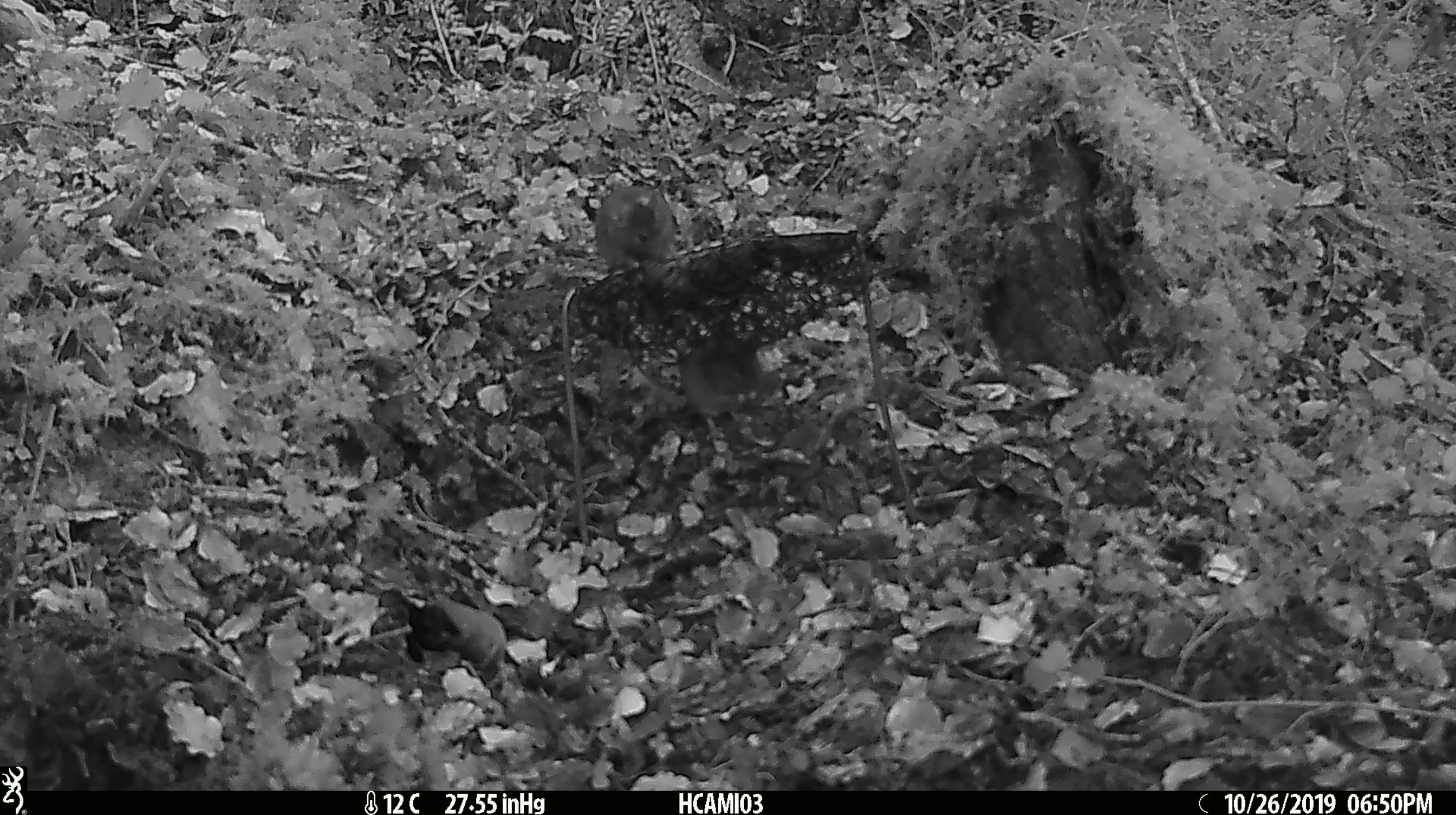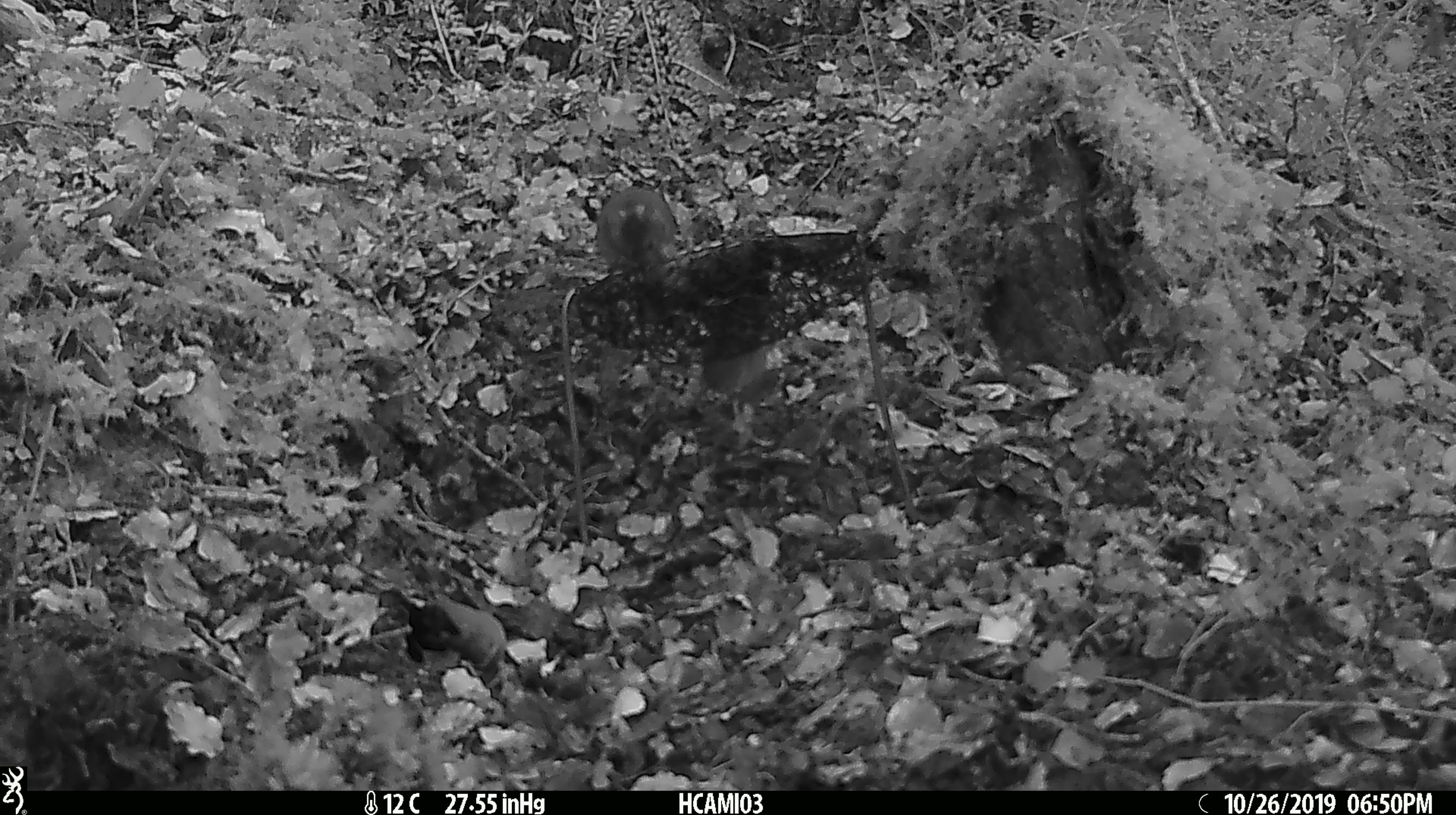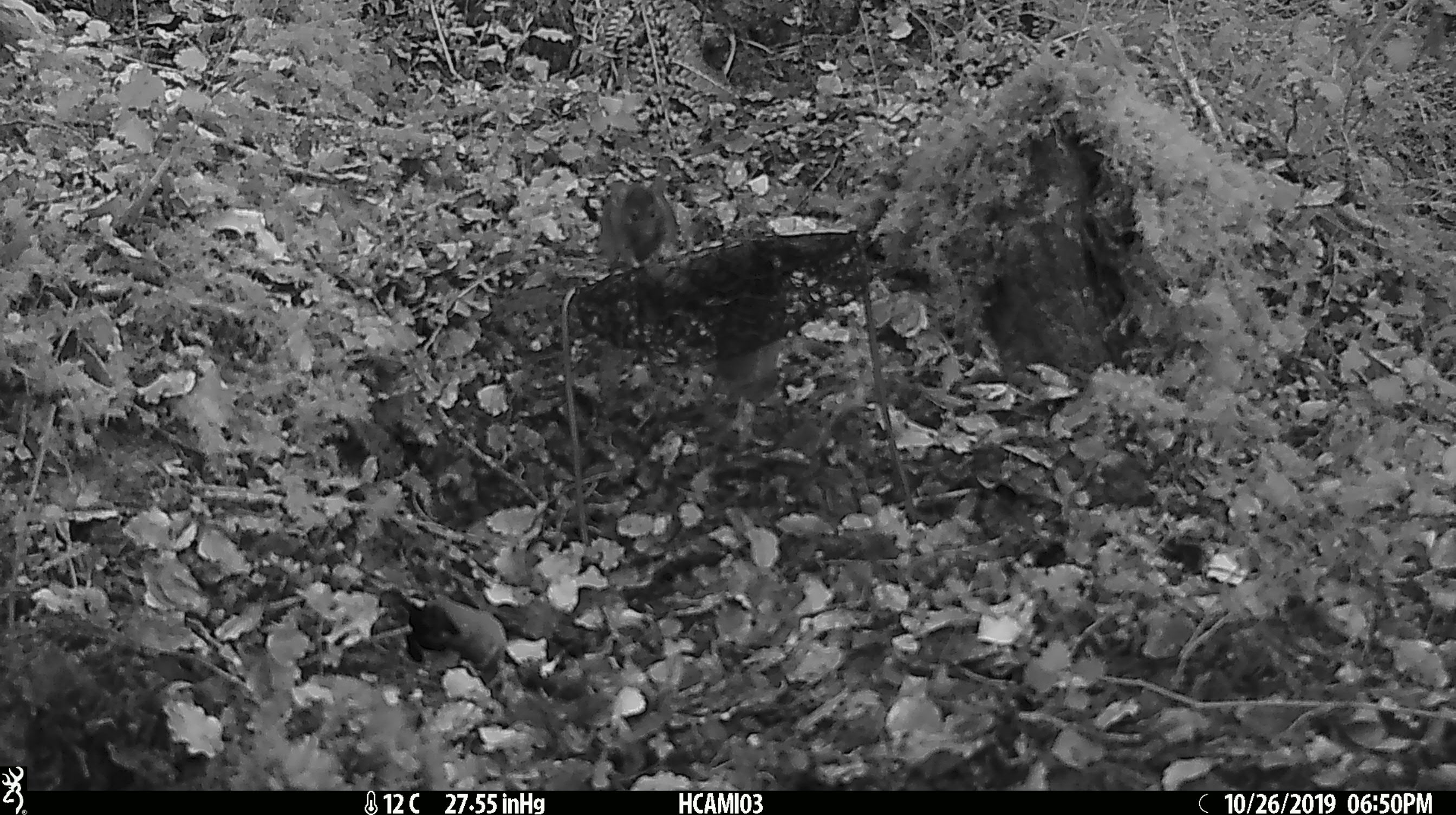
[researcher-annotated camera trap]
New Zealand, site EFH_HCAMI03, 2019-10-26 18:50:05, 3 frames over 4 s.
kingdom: Animalia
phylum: Chordata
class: Mammalia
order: Rodentia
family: Muridae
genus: Mus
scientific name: Mus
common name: mouse